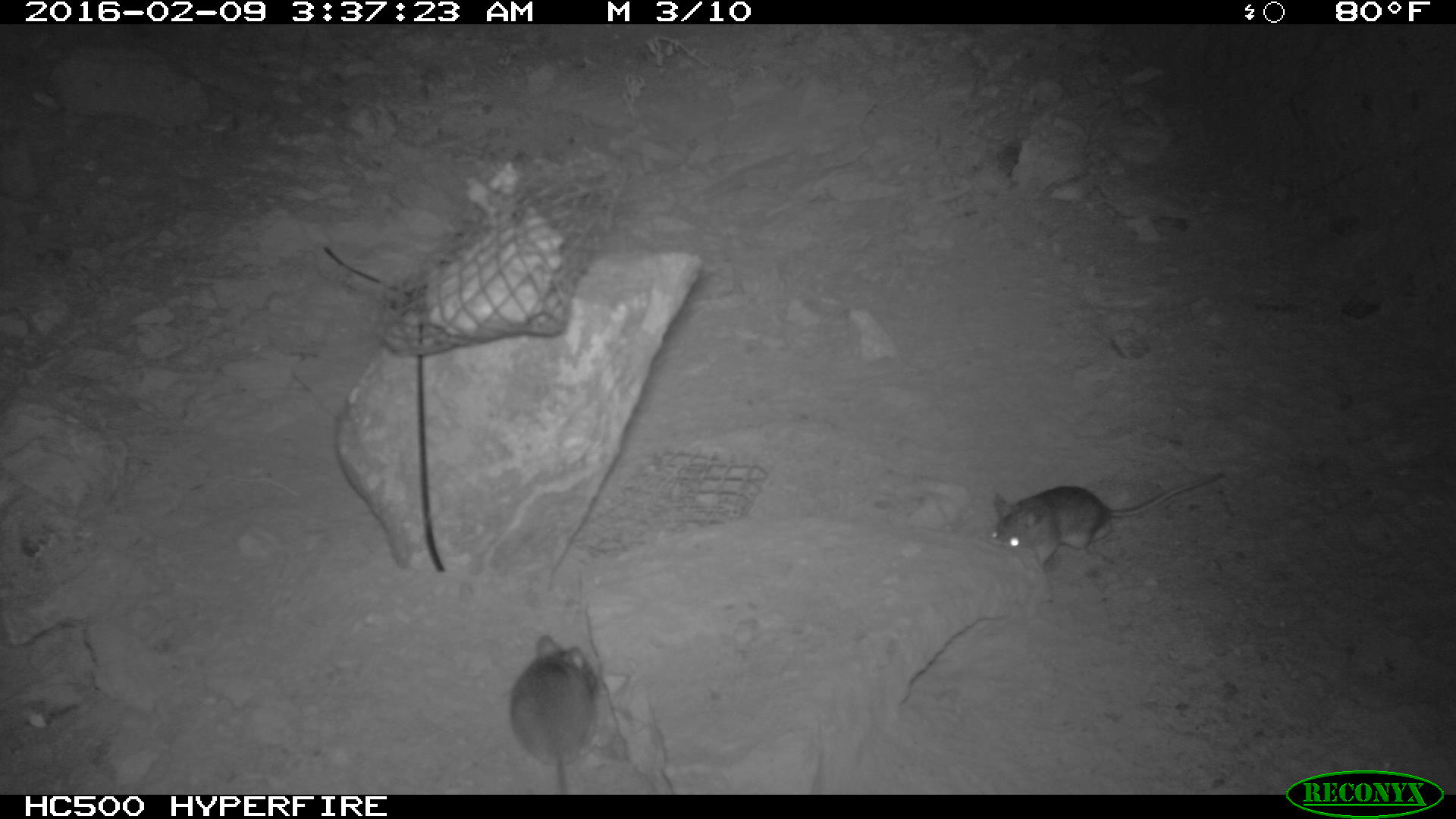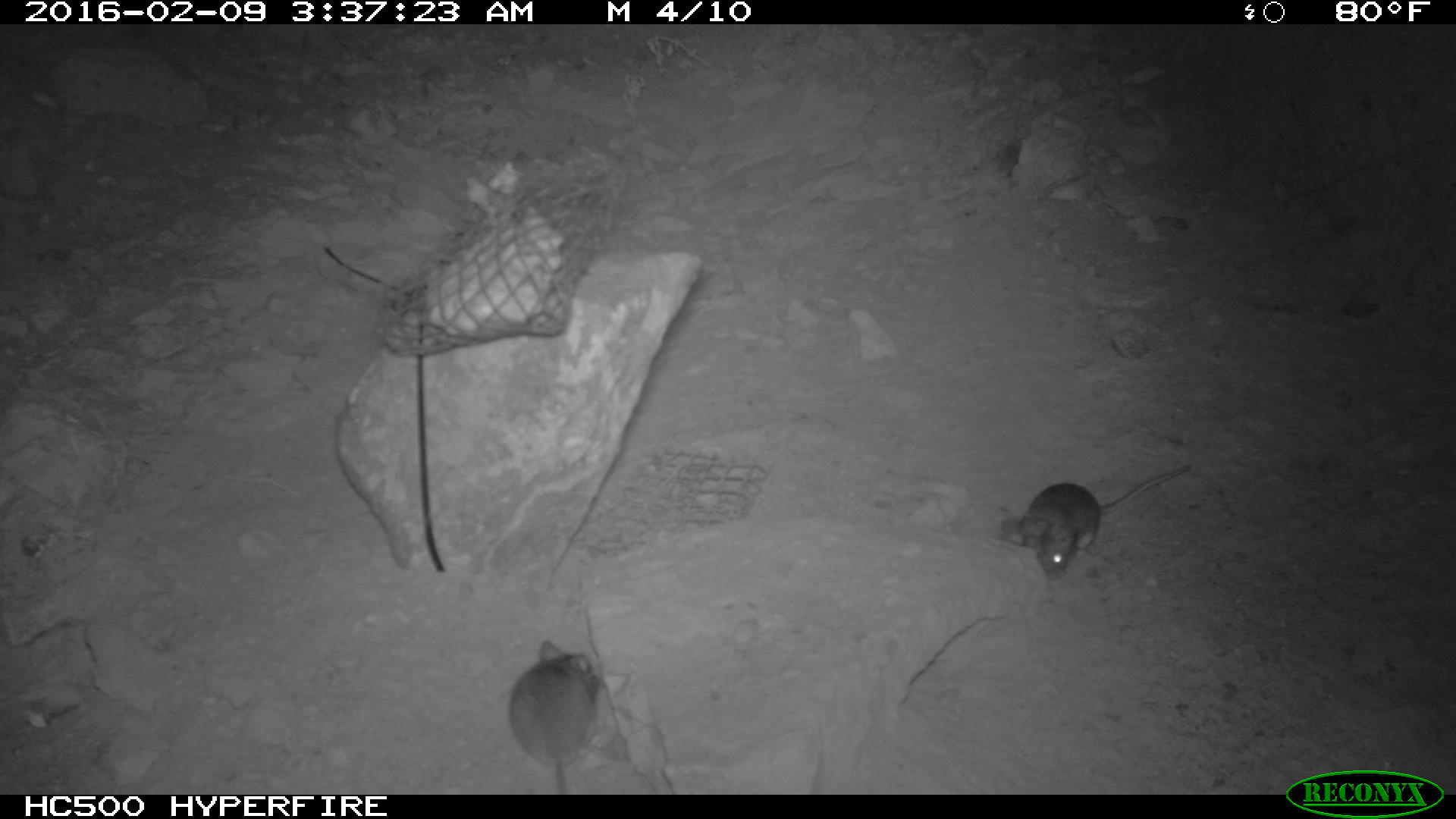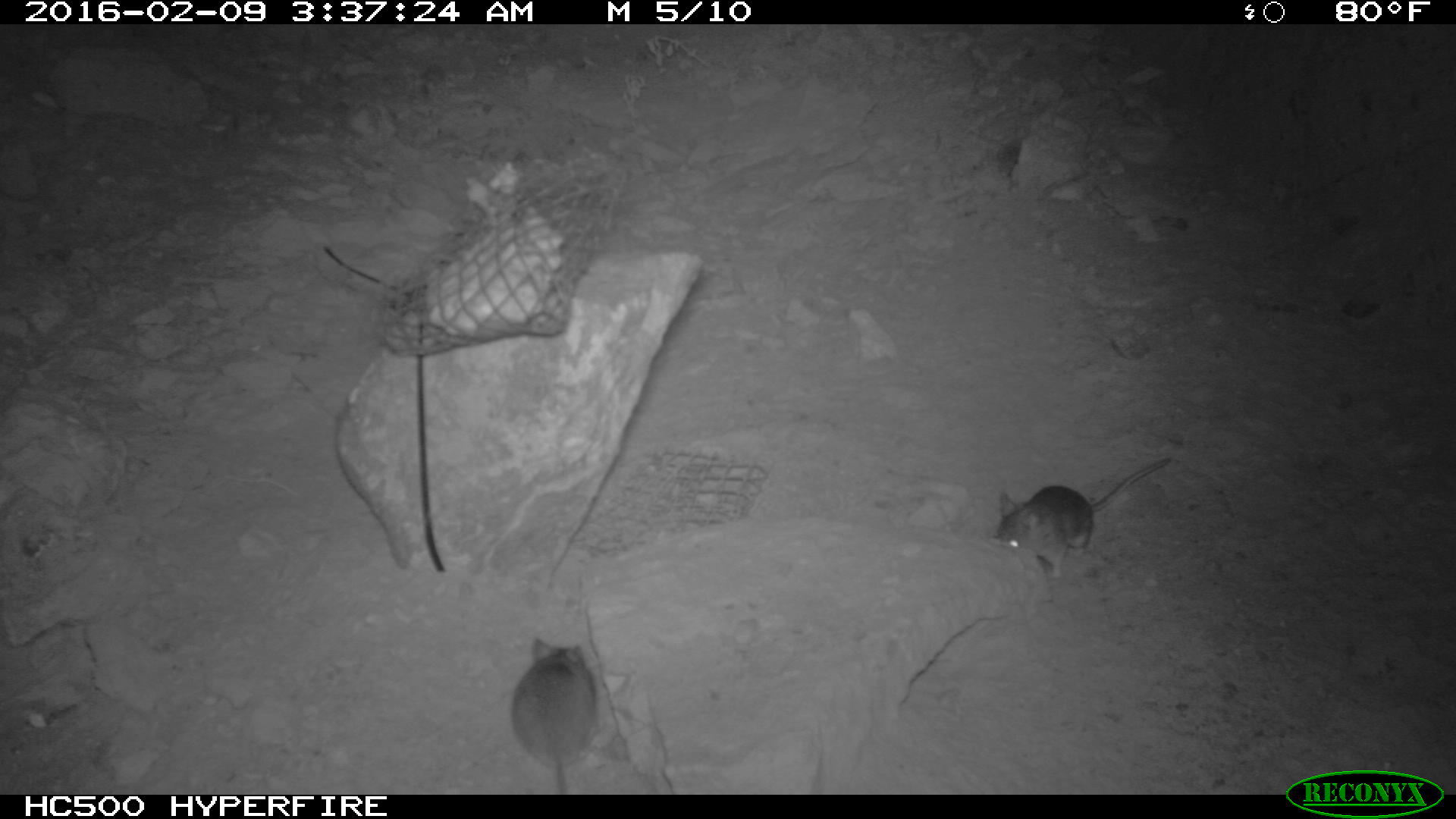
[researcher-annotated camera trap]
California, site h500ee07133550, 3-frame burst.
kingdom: Animalia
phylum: Chordata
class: Mammalia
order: Rodentia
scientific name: Rodentia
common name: rodent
Rodent (Rodentia).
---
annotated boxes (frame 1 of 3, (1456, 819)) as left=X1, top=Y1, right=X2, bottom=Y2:
rodent: left=990, top=471, right=1222, bottom=565; left=510, top=635, right=598, bottom=794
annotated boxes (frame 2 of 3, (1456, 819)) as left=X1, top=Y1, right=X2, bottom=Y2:
rodent: left=1000, top=460, right=1193, bottom=584; left=507, top=639, right=606, bottom=793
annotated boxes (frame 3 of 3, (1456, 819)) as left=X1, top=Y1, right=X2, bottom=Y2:
rodent: left=994, top=455, right=1173, bottom=579; left=508, top=639, right=599, bottom=793